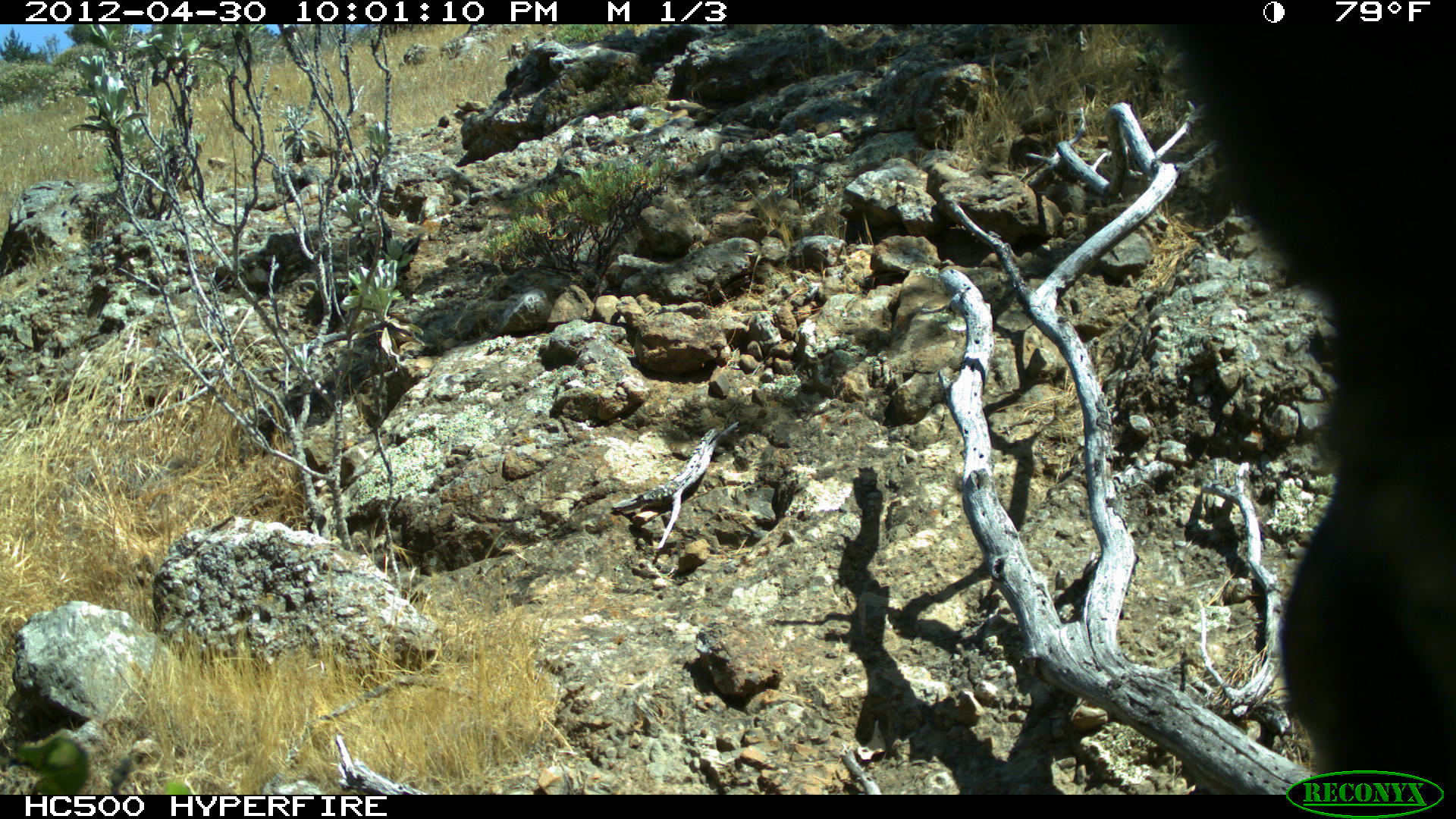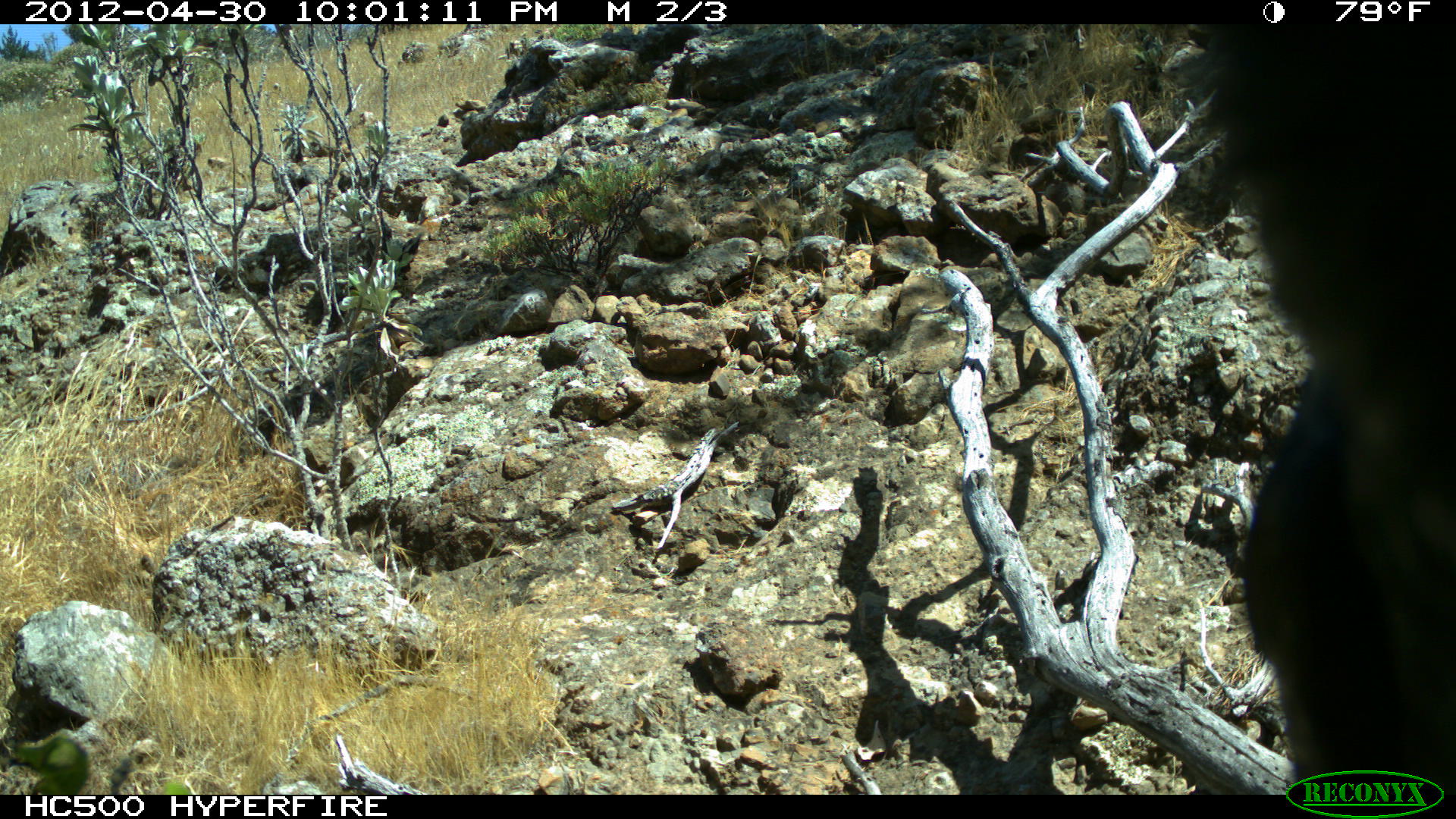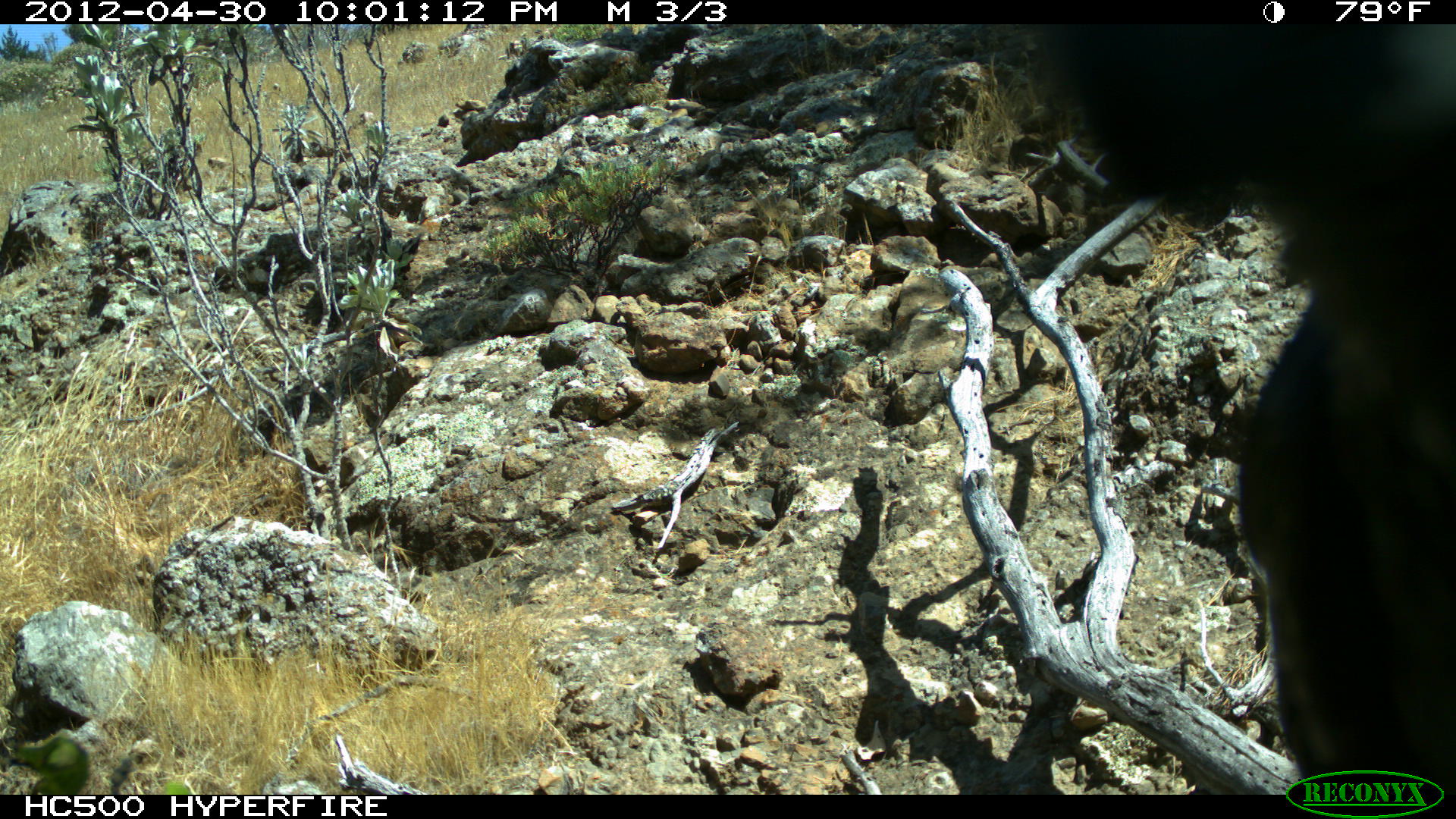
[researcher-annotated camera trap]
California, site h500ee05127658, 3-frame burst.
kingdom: Animalia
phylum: Chordata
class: Aves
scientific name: Aves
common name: bird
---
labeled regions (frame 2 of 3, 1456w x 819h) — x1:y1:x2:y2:
bird: 1183:24:1455:795